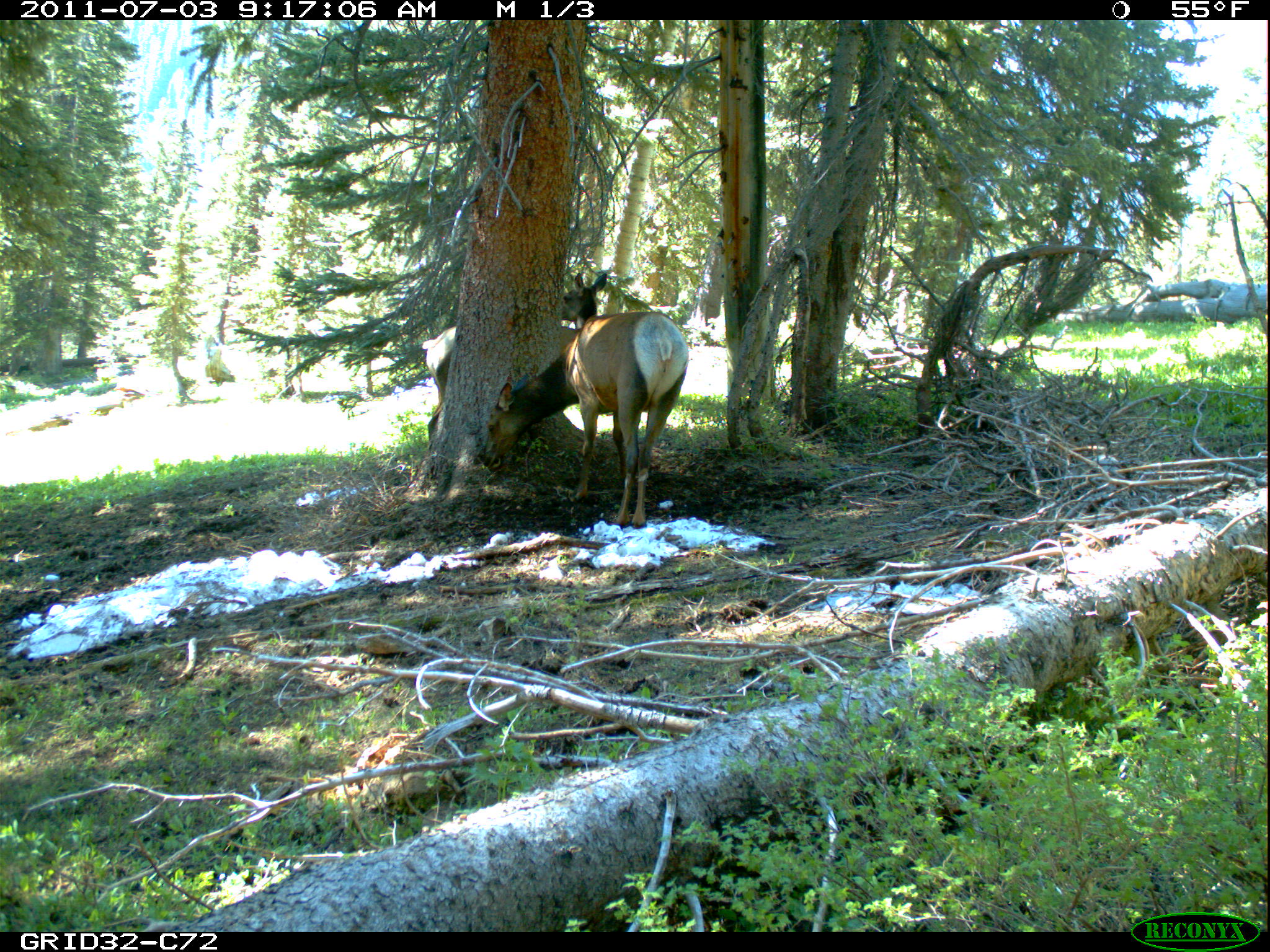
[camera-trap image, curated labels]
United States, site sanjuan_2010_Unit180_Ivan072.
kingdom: Animalia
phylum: Chordata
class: Mammalia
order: Artiodactyla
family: Cervidae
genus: Cervus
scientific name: Cervus elaphus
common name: red deer